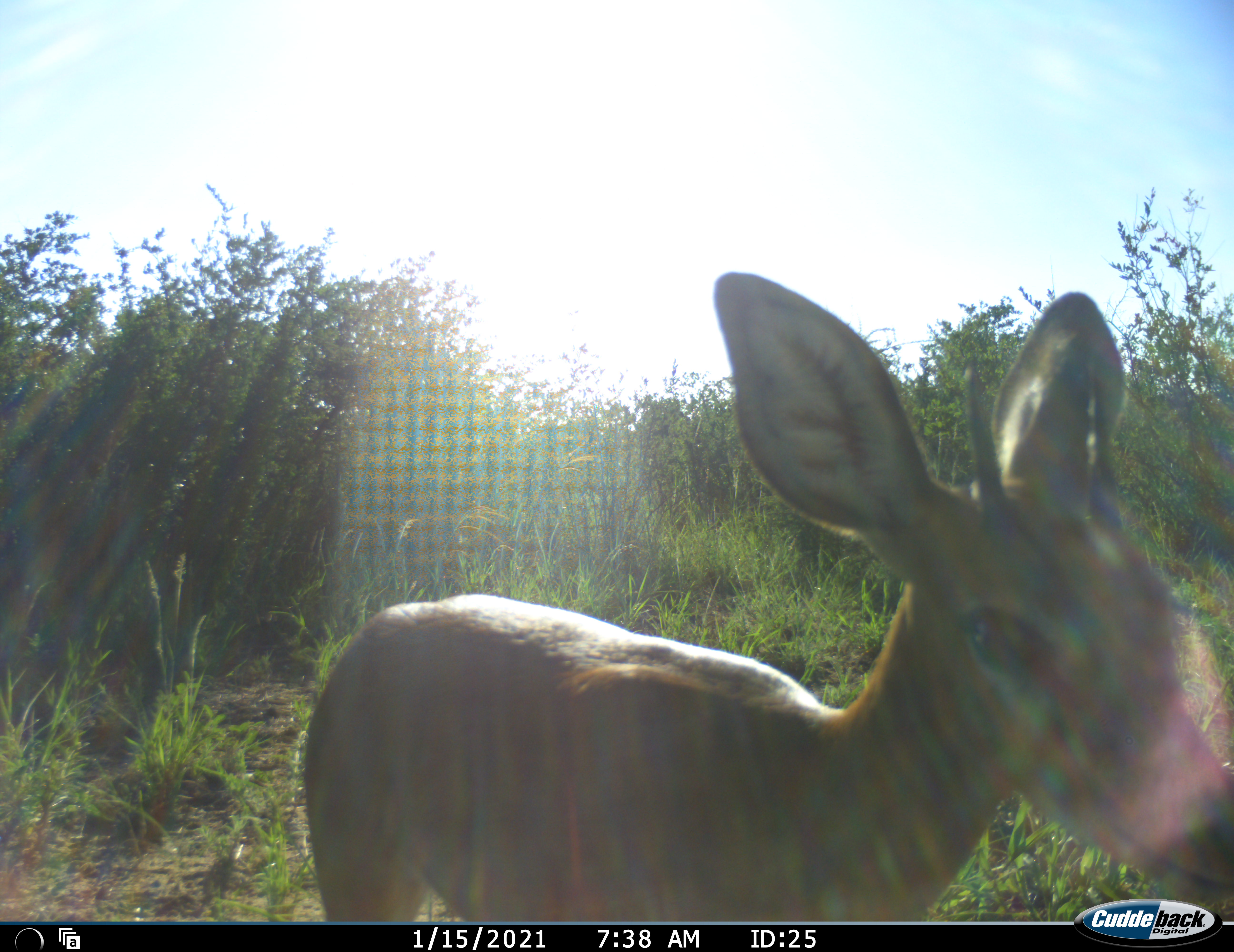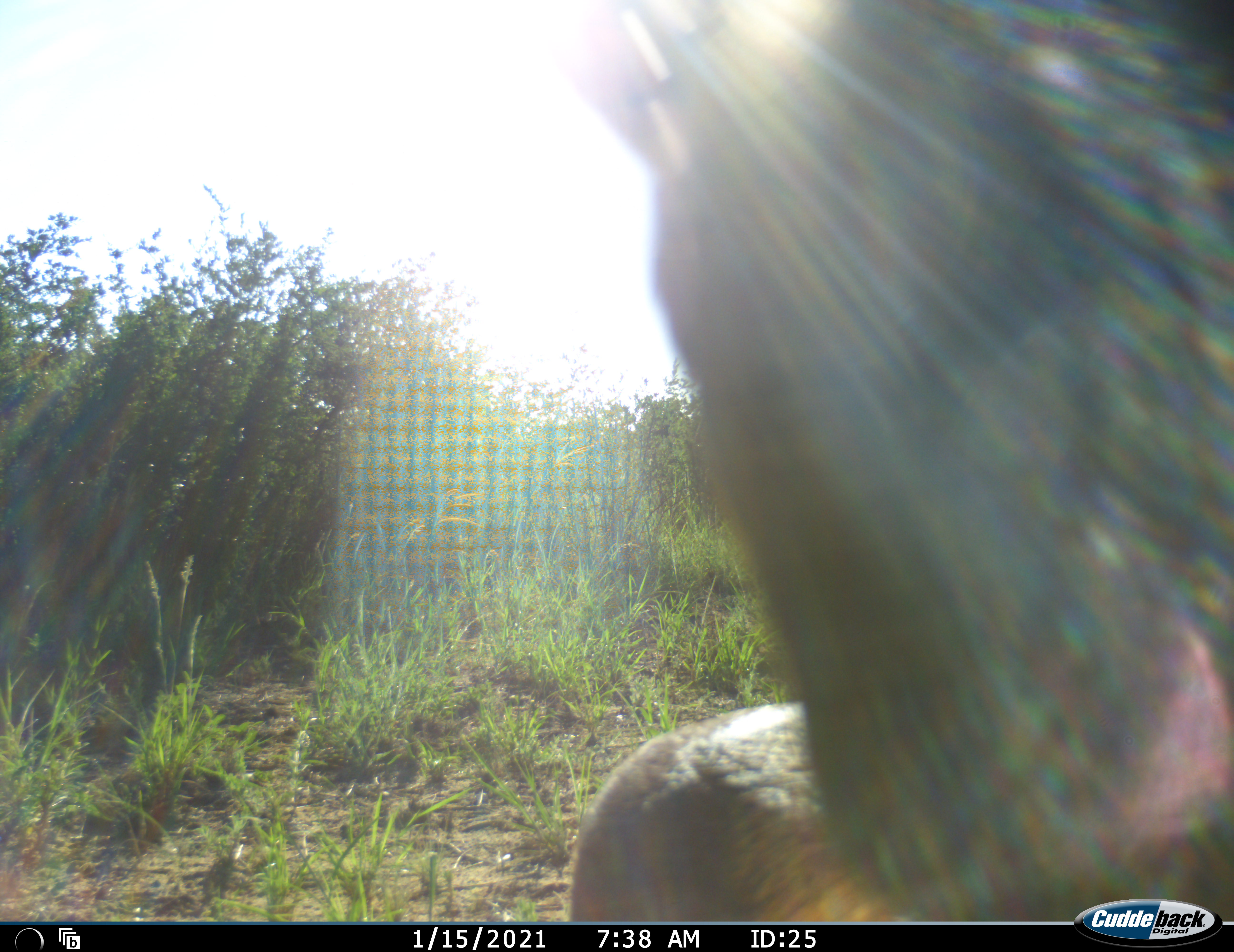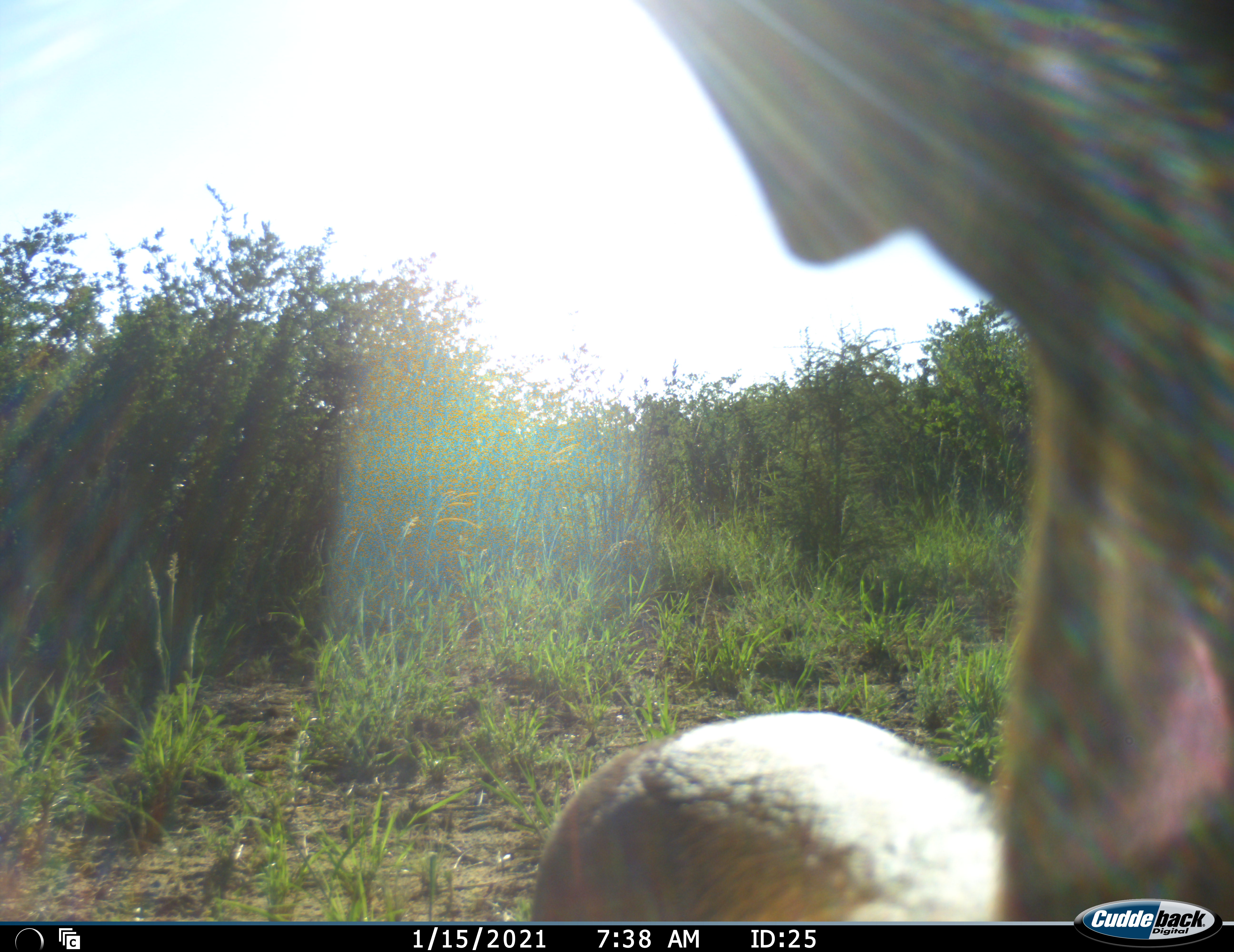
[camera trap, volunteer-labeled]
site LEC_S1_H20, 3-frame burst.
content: unidentified animal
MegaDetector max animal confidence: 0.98